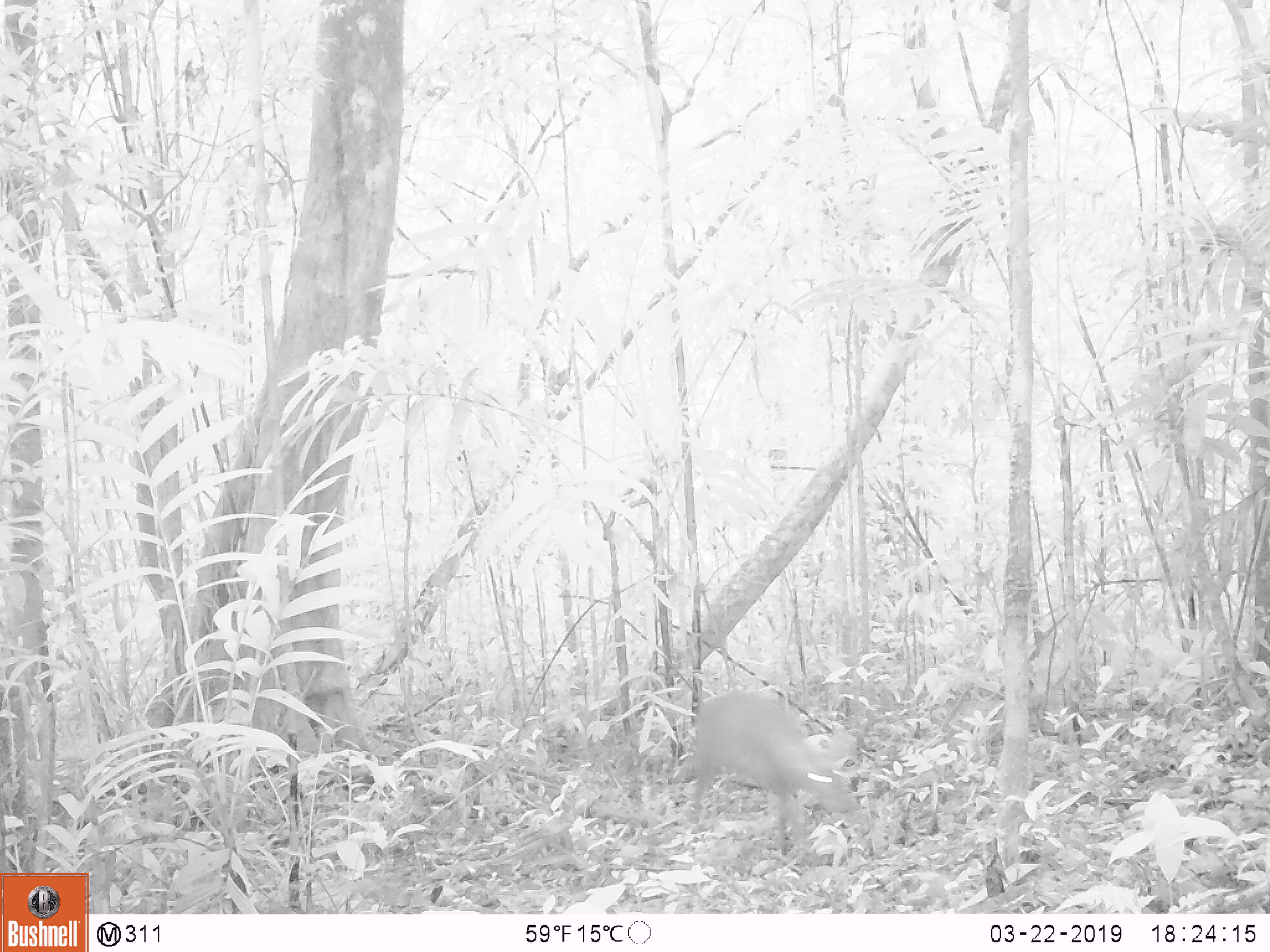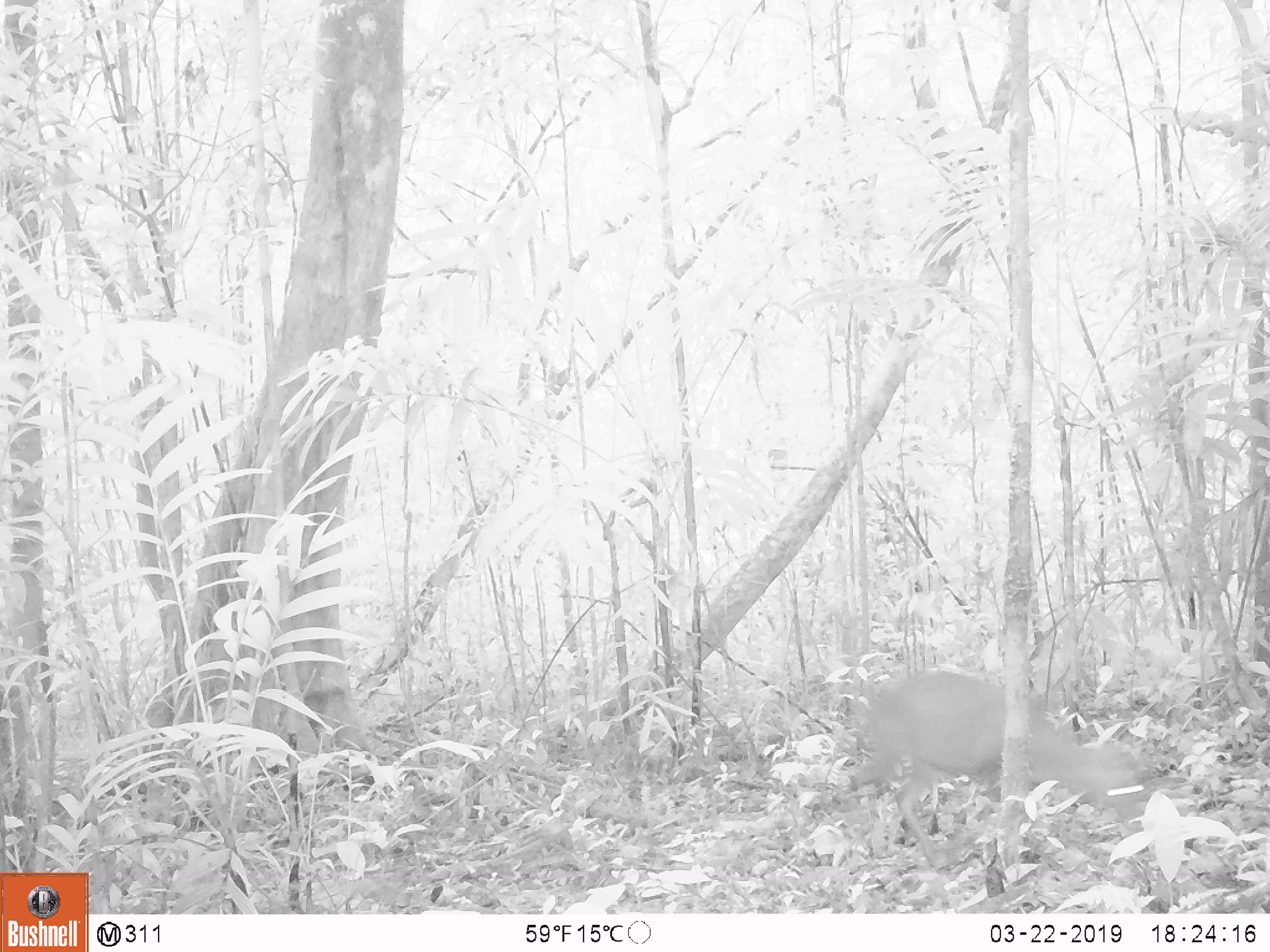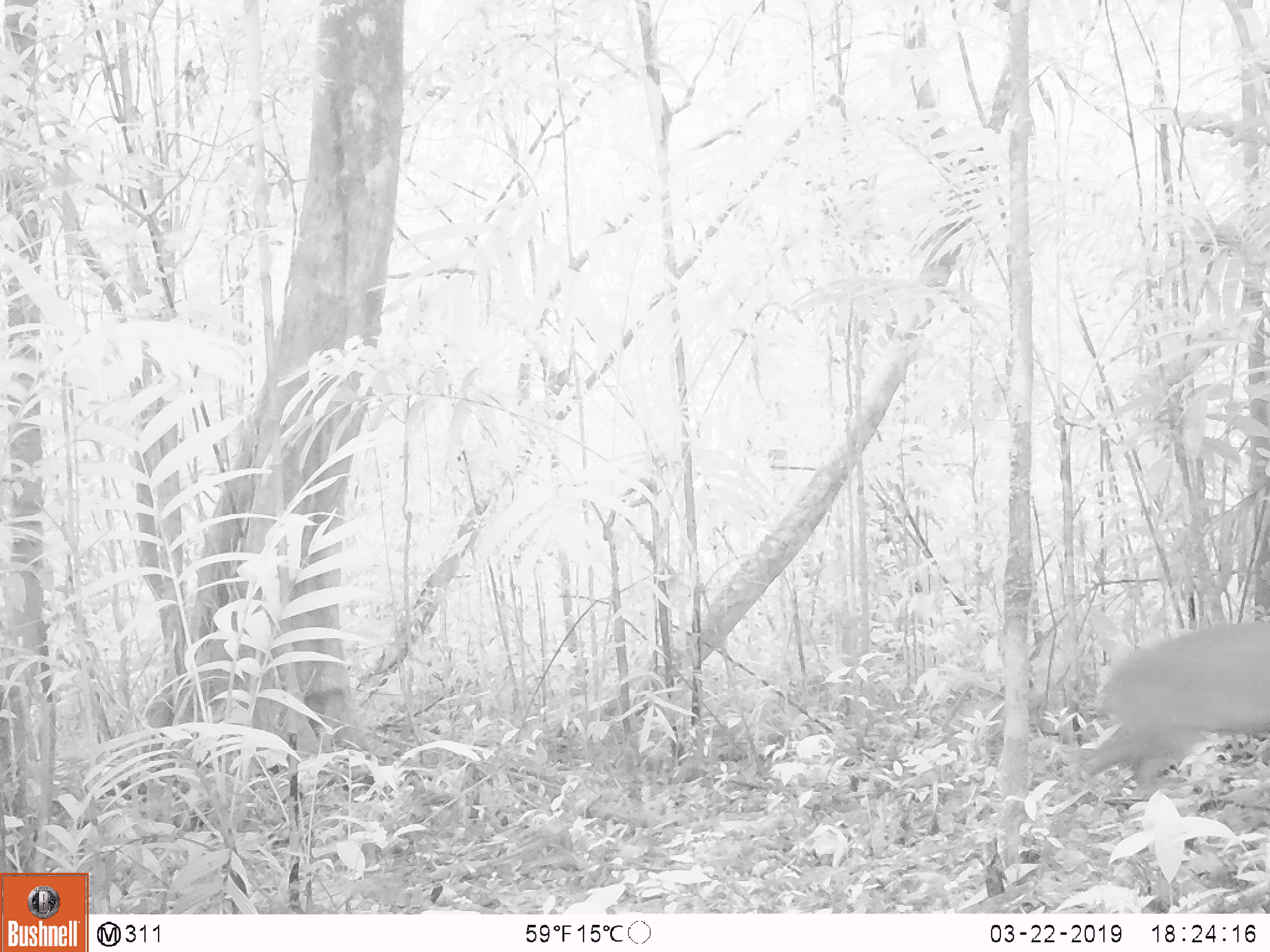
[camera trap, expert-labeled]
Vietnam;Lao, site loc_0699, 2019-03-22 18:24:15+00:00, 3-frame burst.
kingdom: Animalia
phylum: Chordata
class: Mammalia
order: Artiodactyla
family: Cervidae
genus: Muntiacus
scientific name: Muntiacus rooseveltorum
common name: roosevelt's muntjac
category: roosevelts muntjac group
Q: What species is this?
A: Roosevelts muntjac group (roosevelt's muntjac) (Muntiacus rooseveltorum).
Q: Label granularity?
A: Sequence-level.